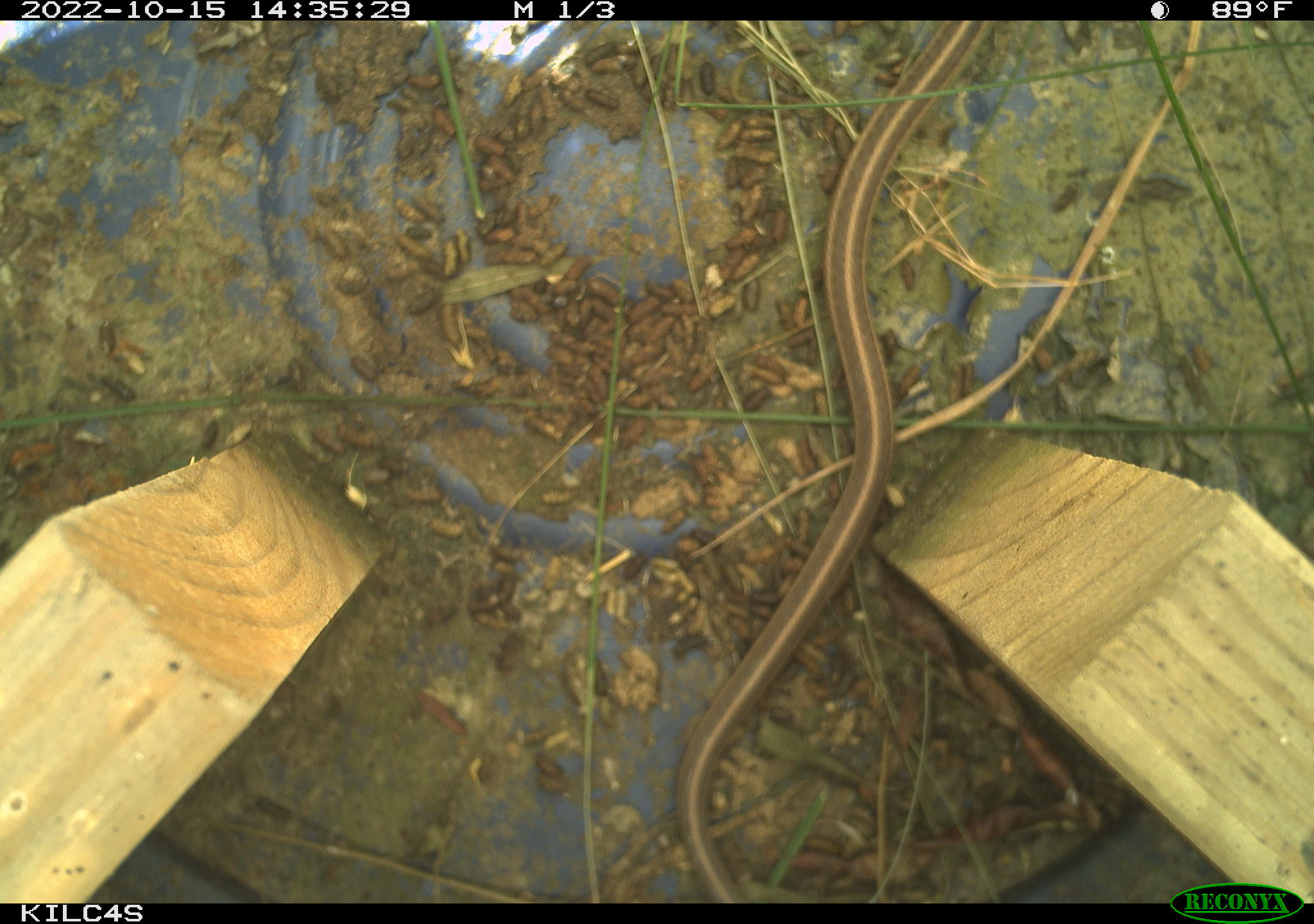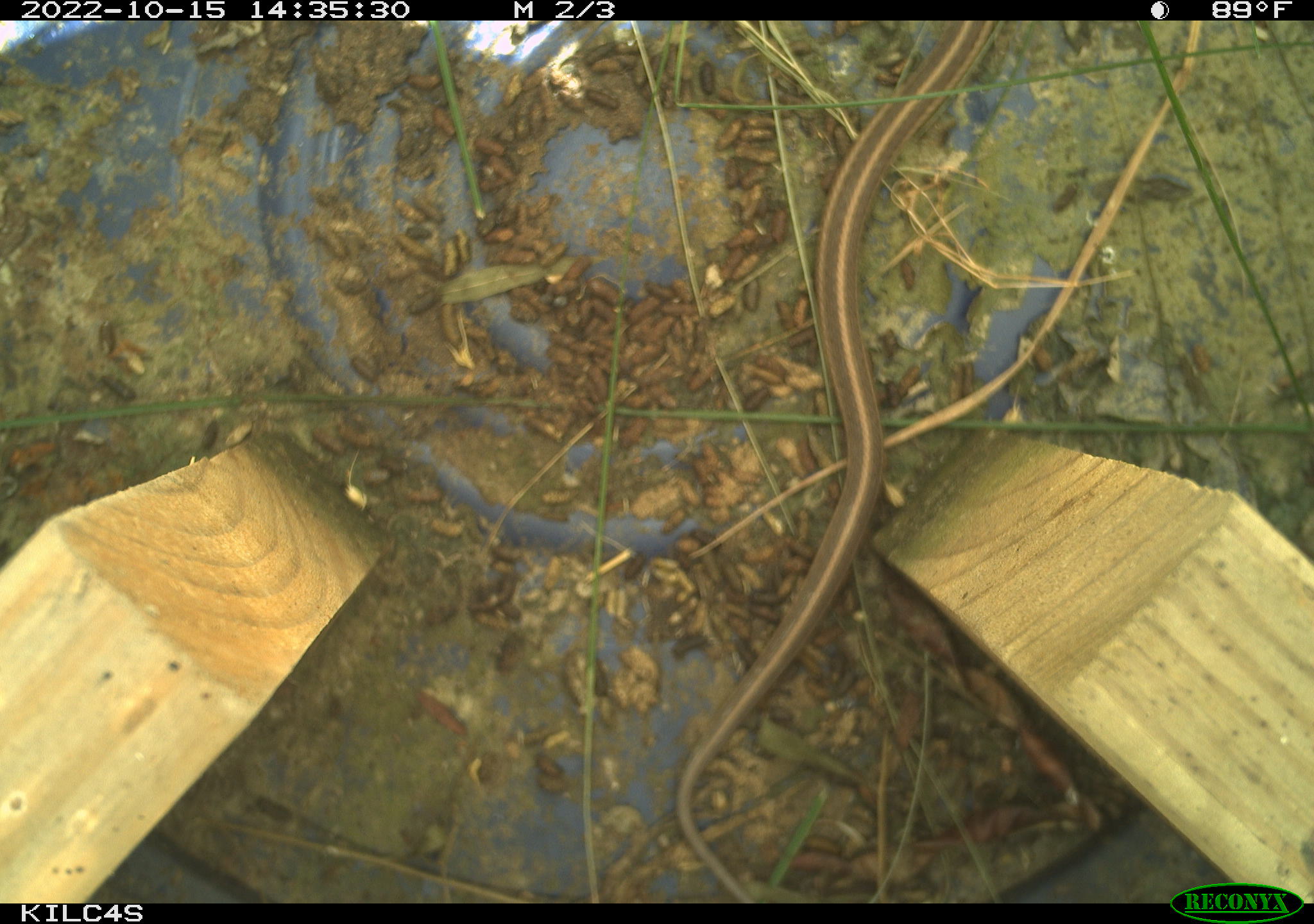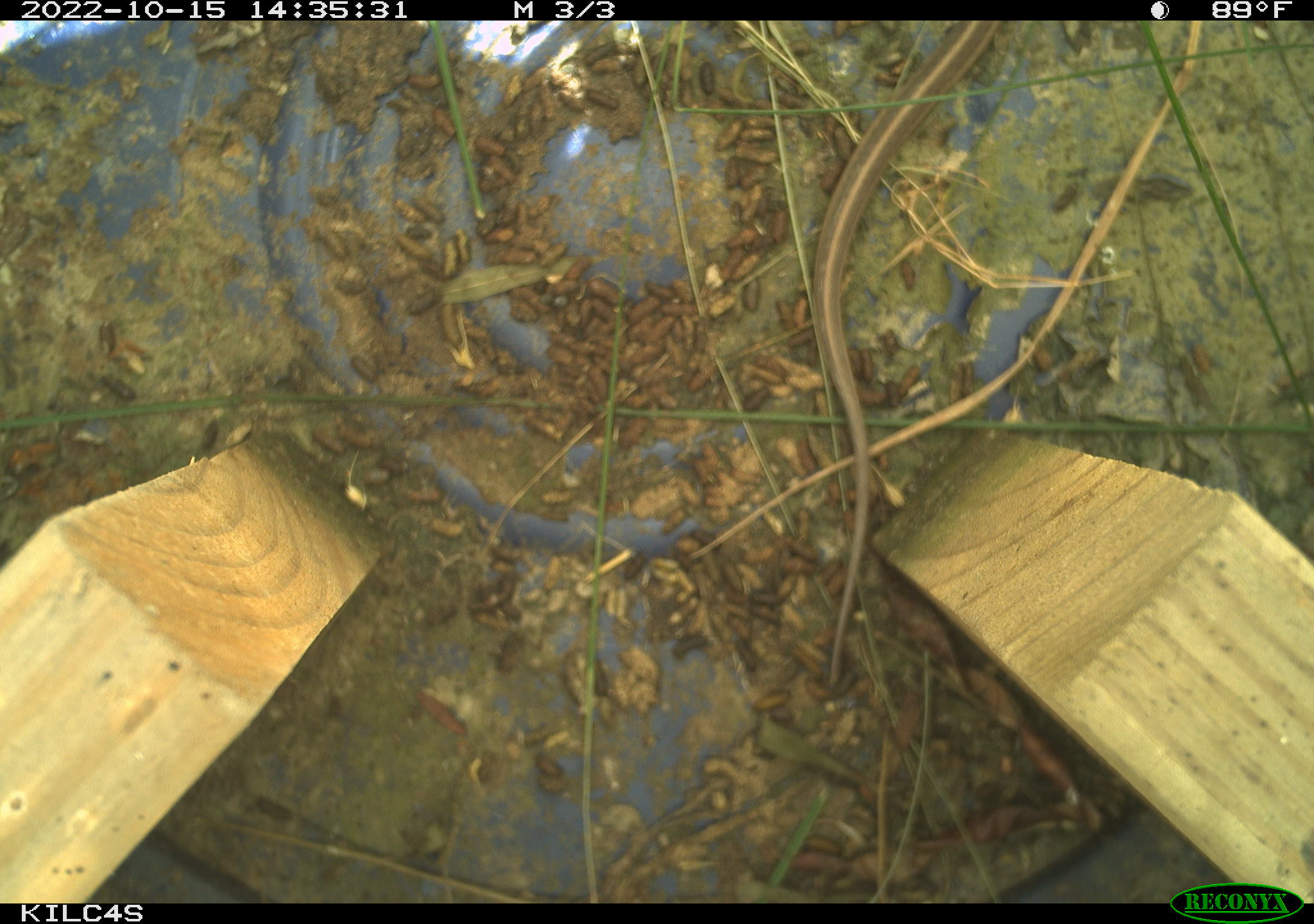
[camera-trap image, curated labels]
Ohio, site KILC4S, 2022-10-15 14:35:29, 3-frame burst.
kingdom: Animalia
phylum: Chordata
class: Reptilia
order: Squamata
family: Colubridae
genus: Thamnophis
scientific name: Thamnophis sirtalis sirtalis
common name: eastern gartersnake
Eastern gartersnake (Thamnophis sirtalis sirtalis).